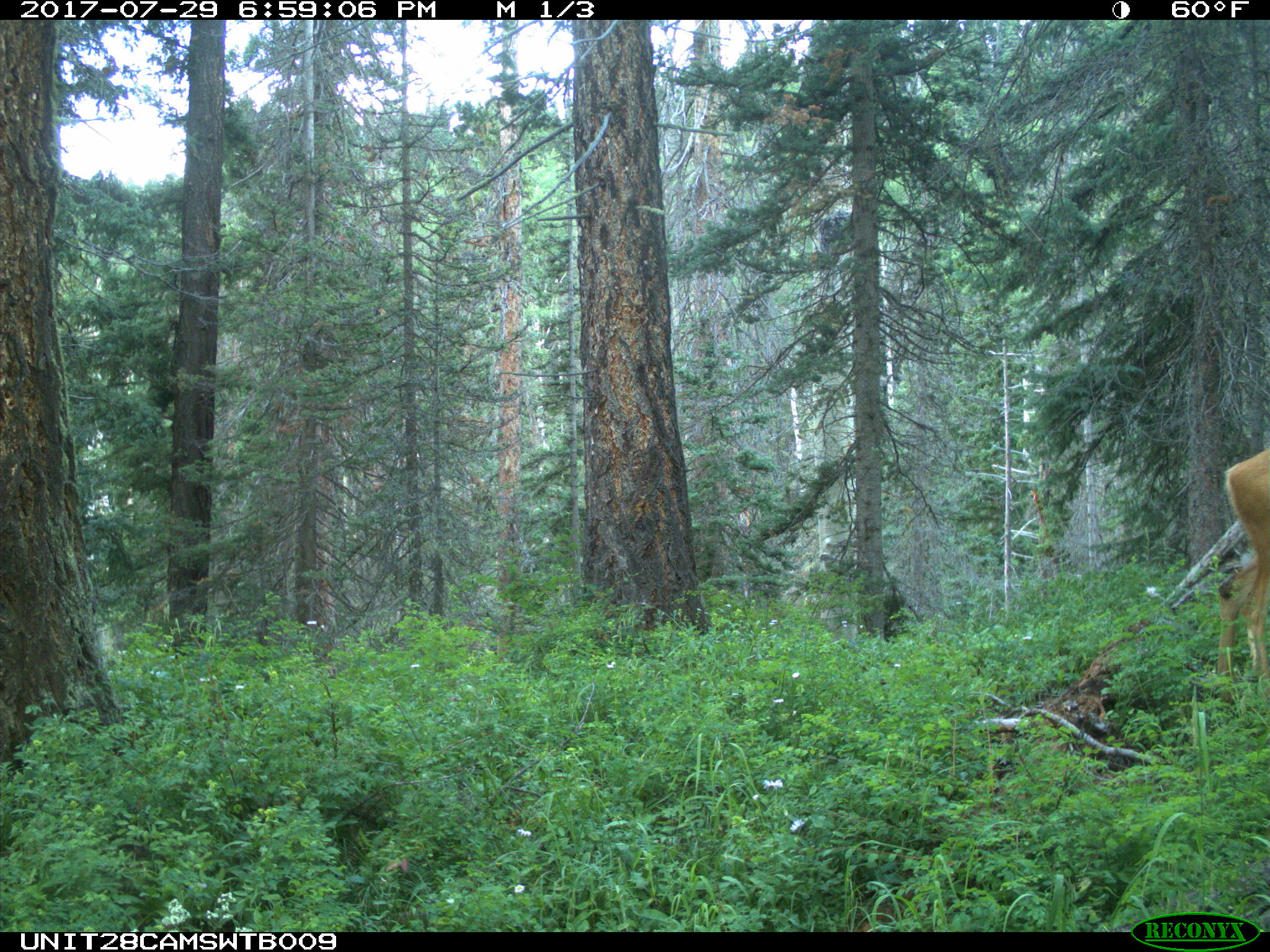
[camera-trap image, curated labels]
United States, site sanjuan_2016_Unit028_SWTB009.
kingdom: Animalia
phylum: Chordata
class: Mammalia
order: Artiodactyla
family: Cervidae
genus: Odocoileus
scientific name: Odocoileus hemionus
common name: mule deer